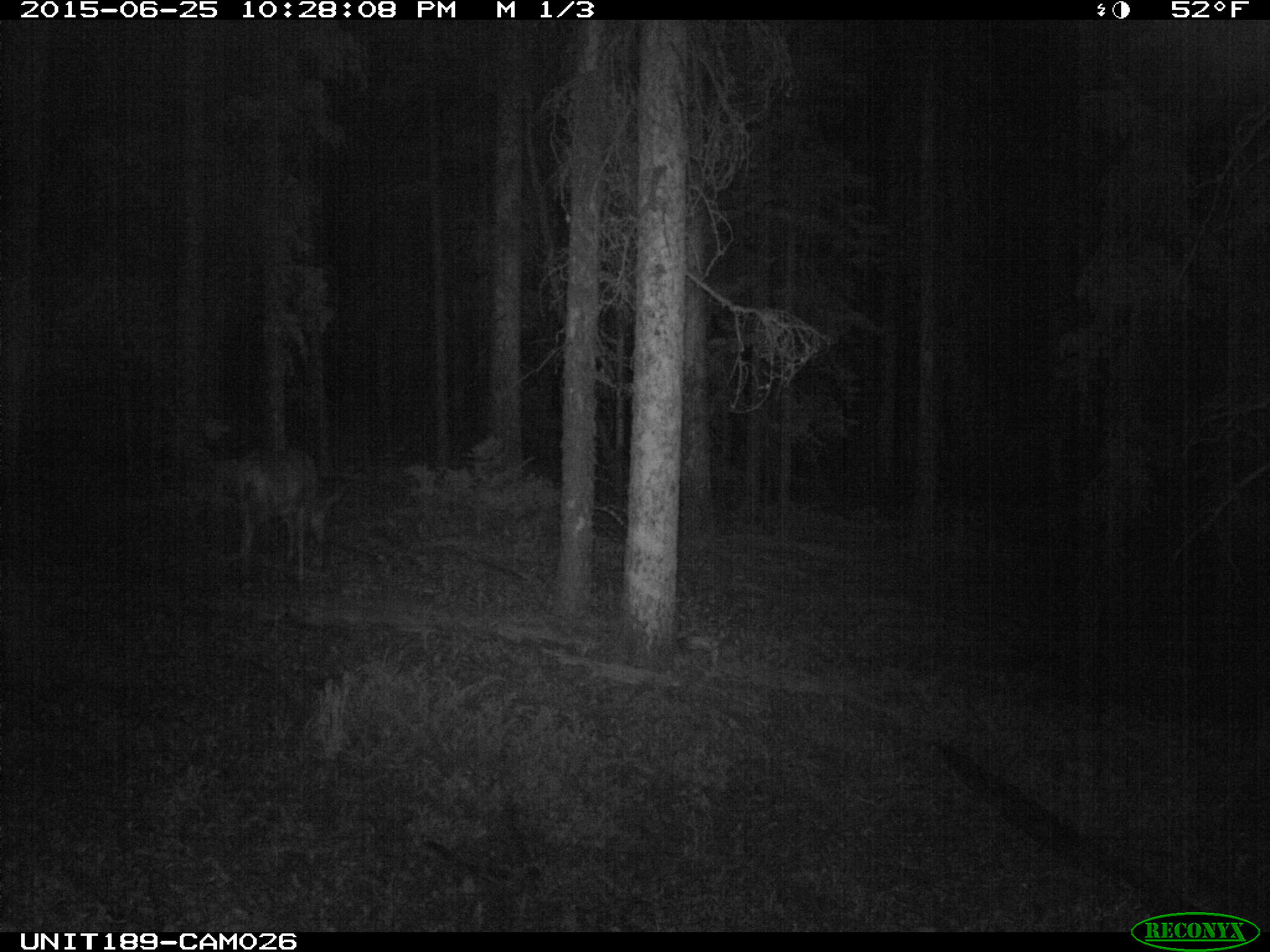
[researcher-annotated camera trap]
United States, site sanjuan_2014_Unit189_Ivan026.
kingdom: Animalia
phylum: Chordata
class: Mammalia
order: Artiodactyla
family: Cervidae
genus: Odocoileus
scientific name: Odocoileus hemionus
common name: mule deer